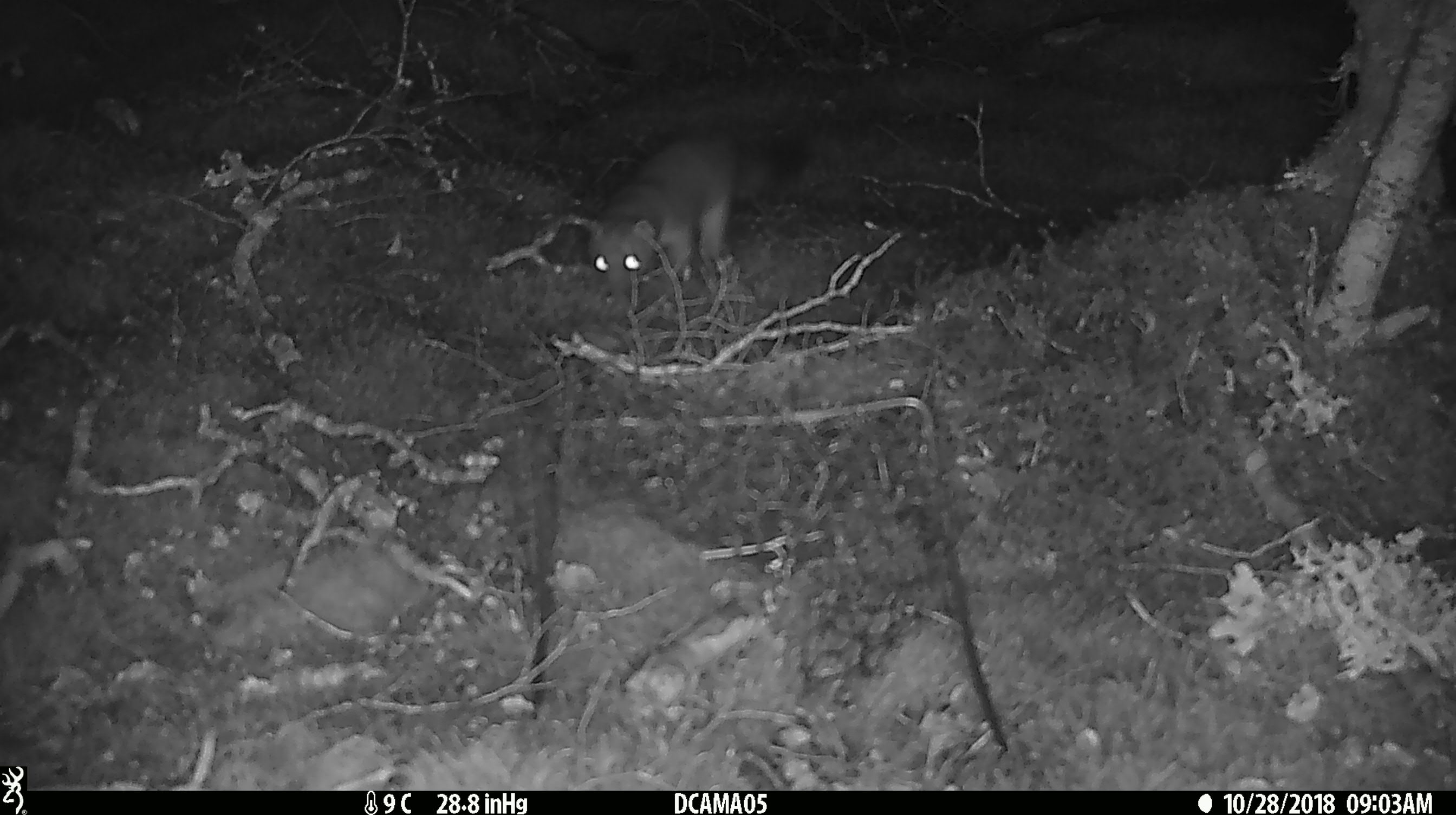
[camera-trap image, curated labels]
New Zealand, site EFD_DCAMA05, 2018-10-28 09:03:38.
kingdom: Animalia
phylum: Chordata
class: Mammalia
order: Diprotodontia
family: Phalangeridae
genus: Trichosurus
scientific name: Trichosurus vulpecula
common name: common brushtail possum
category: possum